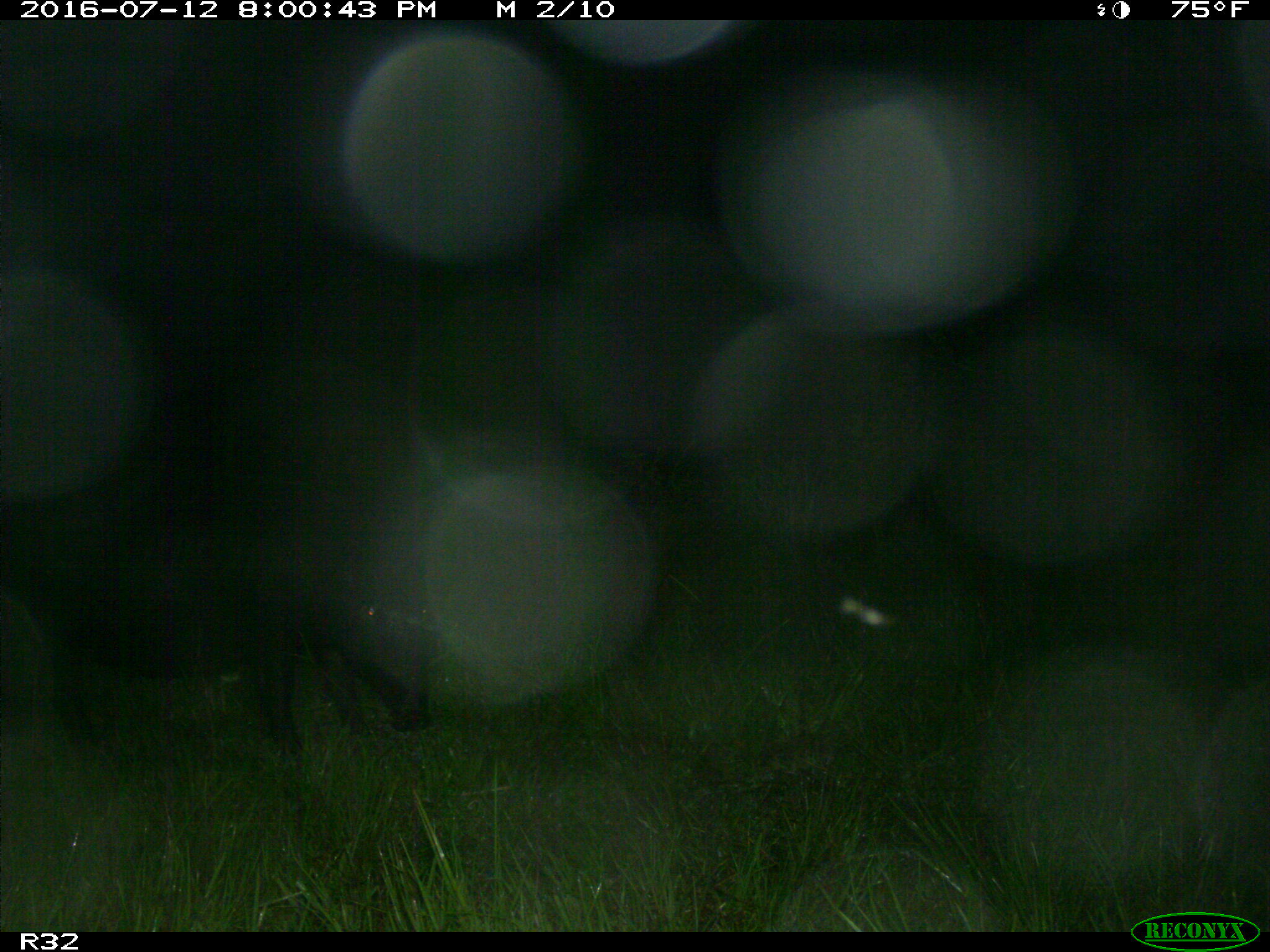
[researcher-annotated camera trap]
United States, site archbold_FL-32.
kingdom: Animalia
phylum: Chordata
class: Mammalia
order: Artiodactyla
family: Suidae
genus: Sus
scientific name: Sus scrofa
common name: wild boar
Sus scrofa (wild boar).